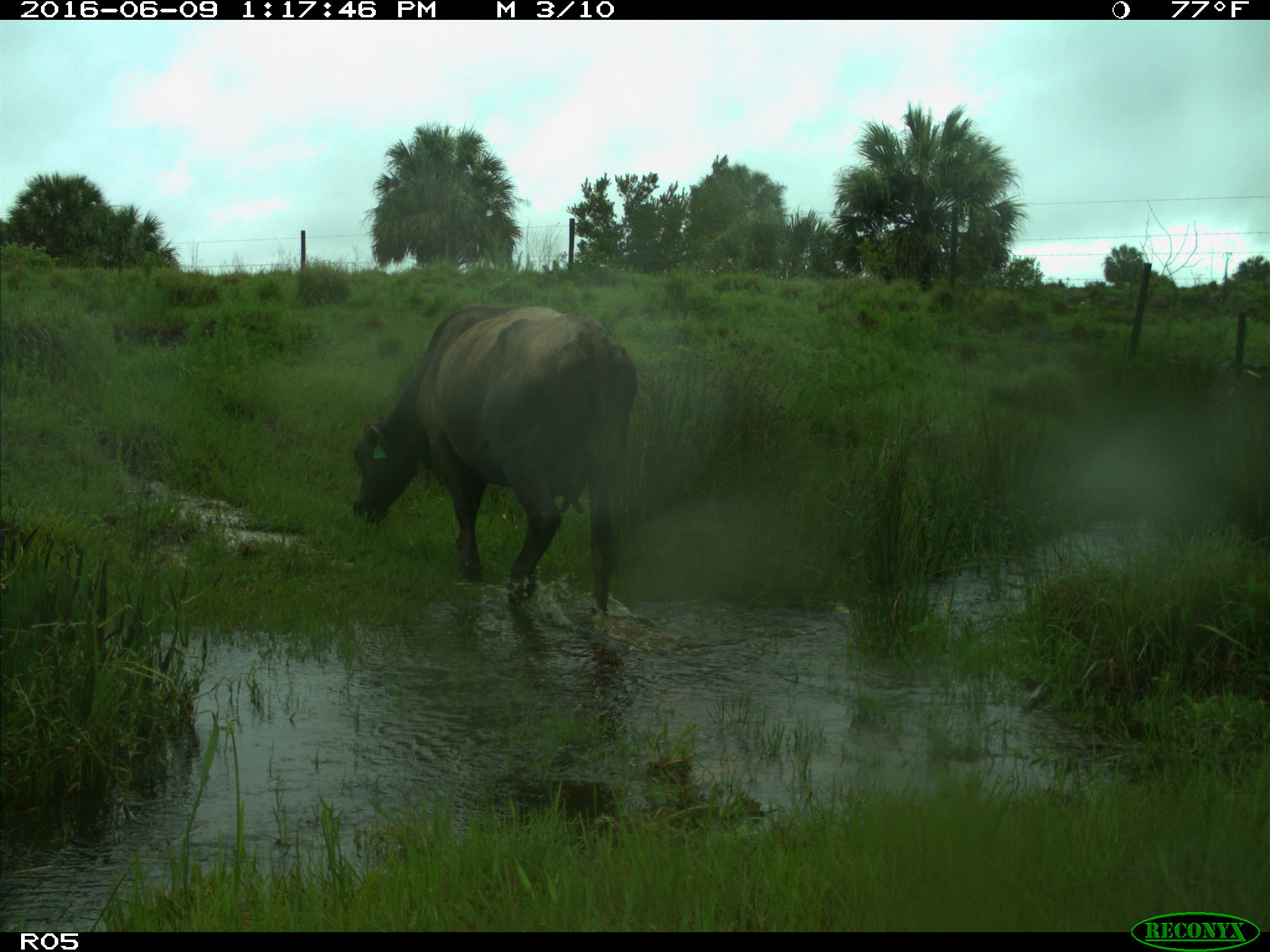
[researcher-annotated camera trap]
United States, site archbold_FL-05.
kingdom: Animalia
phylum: Chordata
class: Mammalia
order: Artiodactyla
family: Bovidae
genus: Bos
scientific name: Bos taurus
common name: domestic cow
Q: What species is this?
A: Bos taurus (domestic cow).